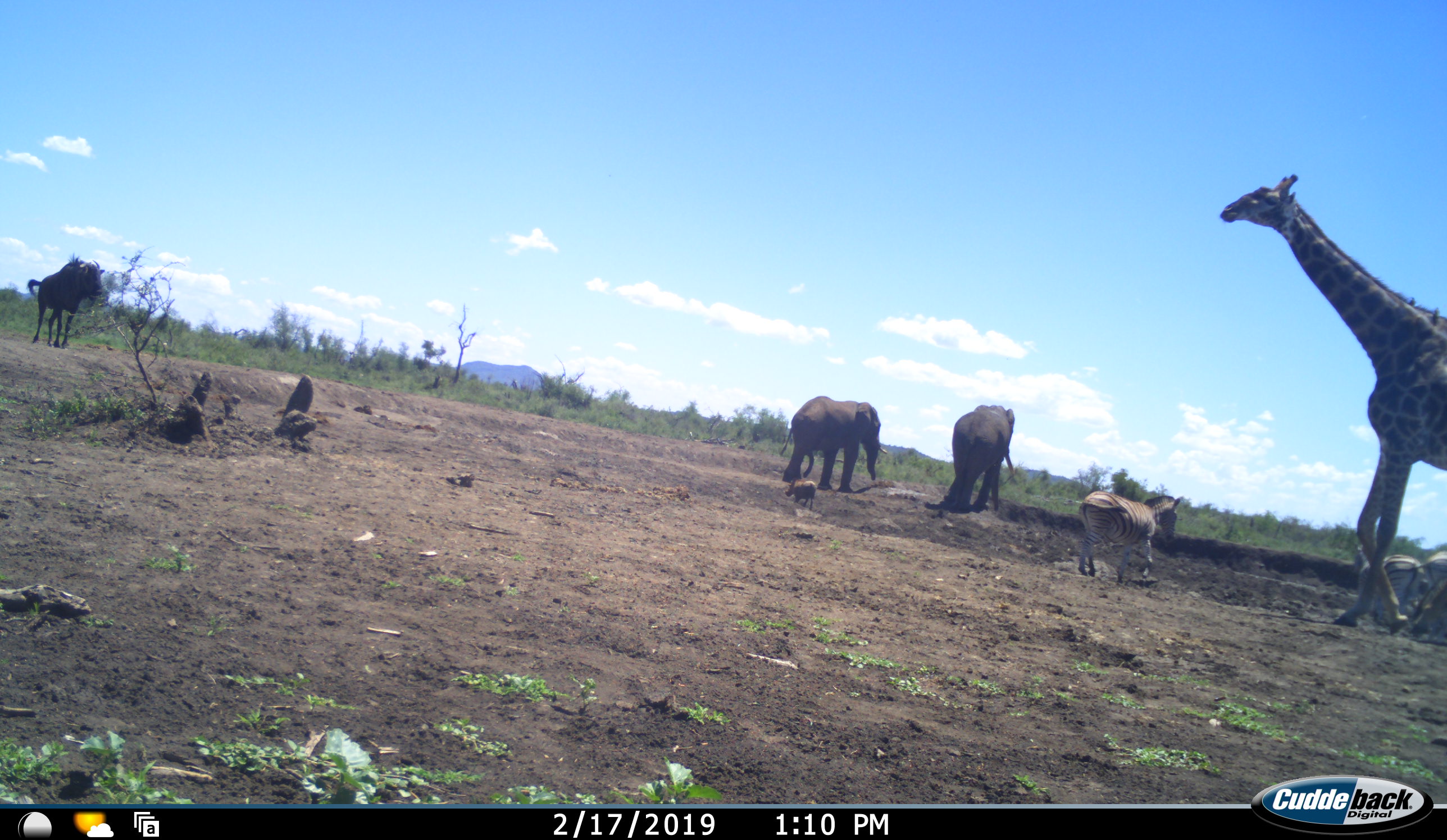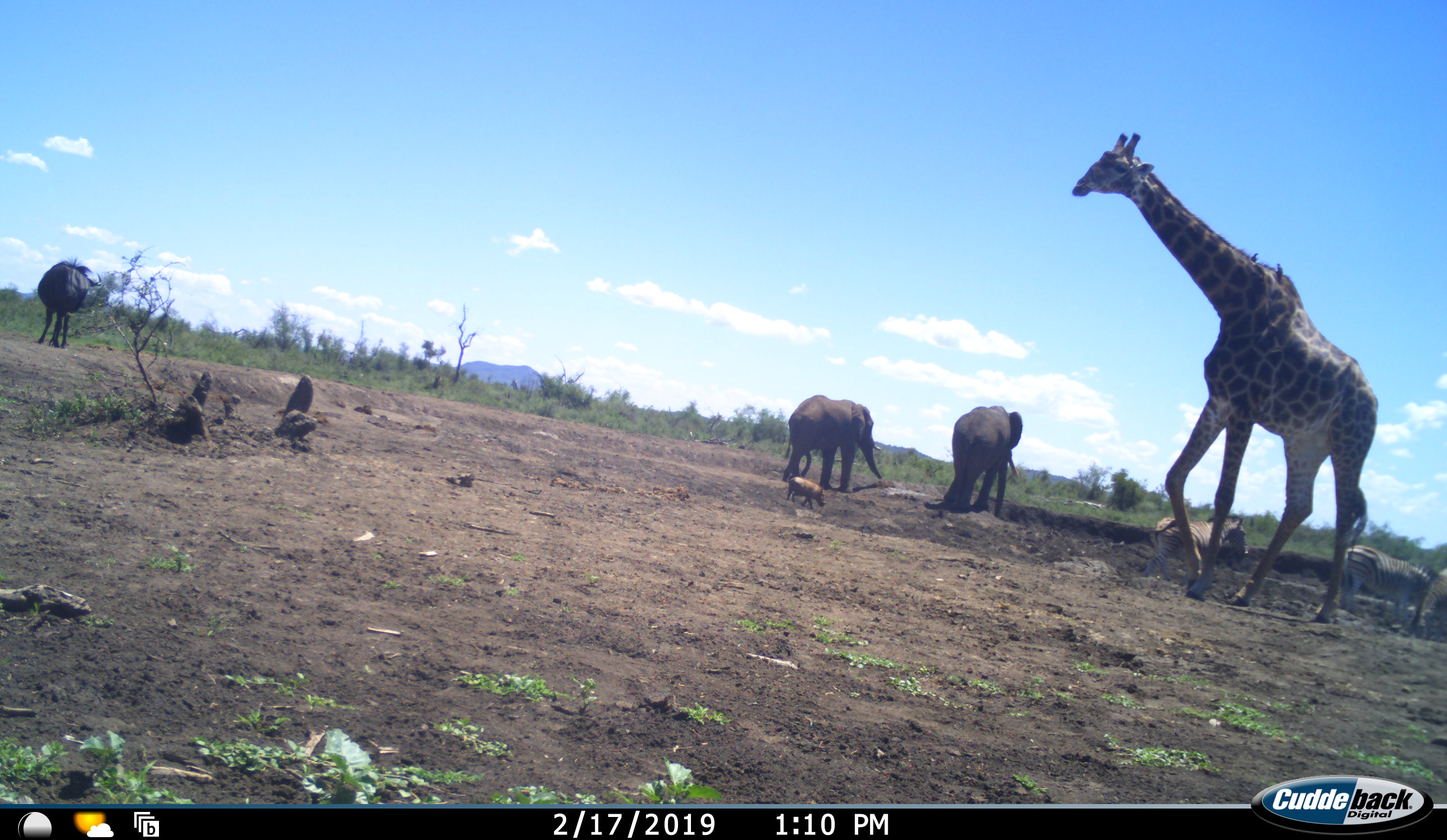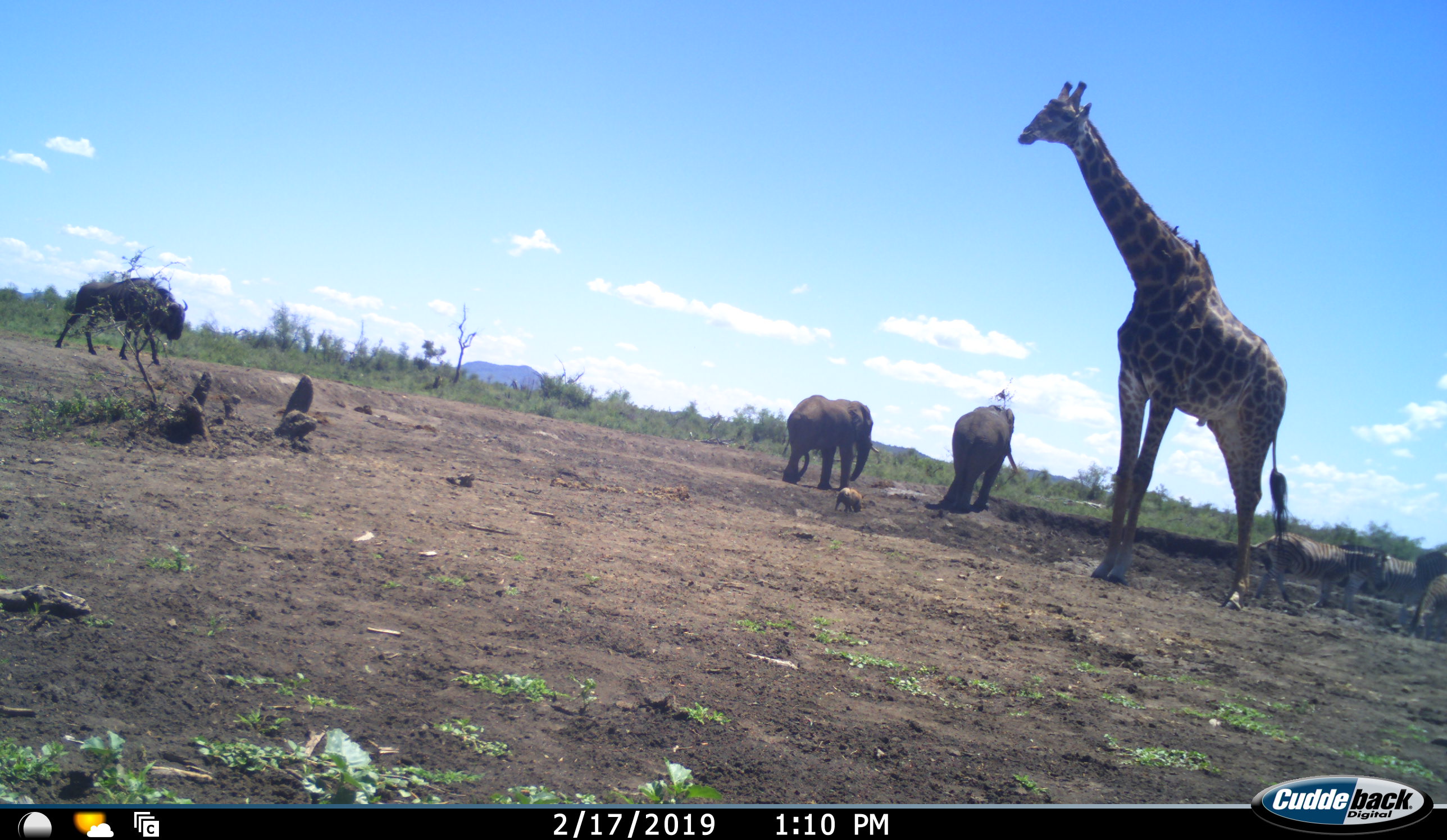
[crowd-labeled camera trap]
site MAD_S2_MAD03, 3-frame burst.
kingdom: Animalia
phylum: Chordata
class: Mammalia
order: Proboscidea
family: Elephantidae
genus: Loxodonta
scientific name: Loxodonta africana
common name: african bush elephant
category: elephant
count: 2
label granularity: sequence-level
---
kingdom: Animalia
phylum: Chordata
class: Mammalia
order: Artiodactyla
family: Giraffidae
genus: Giraffa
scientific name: Giraffa camelopardalis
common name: giraffe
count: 1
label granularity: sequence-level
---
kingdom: Animalia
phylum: Chordata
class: Mammalia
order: Artiodactyla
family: Suidae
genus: Phacochoerus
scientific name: Phacochoerus africanus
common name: warthog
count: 1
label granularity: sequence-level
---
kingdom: Animalia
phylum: Chordata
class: Mammalia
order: Artiodactyla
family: Bovidae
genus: Connochaetes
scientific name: Connochaetes taurinus taurinus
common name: blue wildebeest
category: wildebeestblue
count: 1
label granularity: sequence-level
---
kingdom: Animalia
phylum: Chordata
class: Mammalia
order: Perissodactyla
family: Equidae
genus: Equus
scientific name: Equus quagga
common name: plains zebra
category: zebraplains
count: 3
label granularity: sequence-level